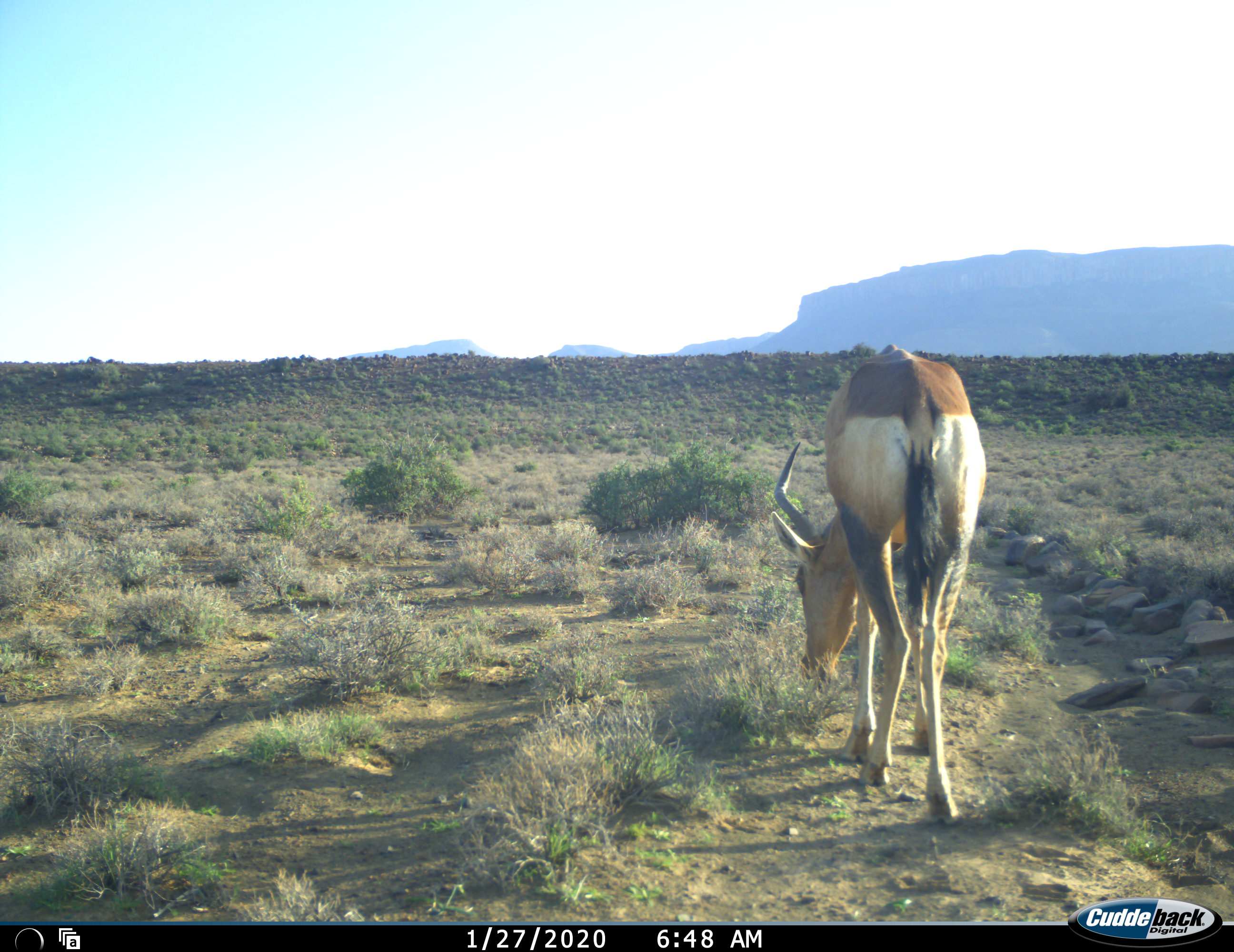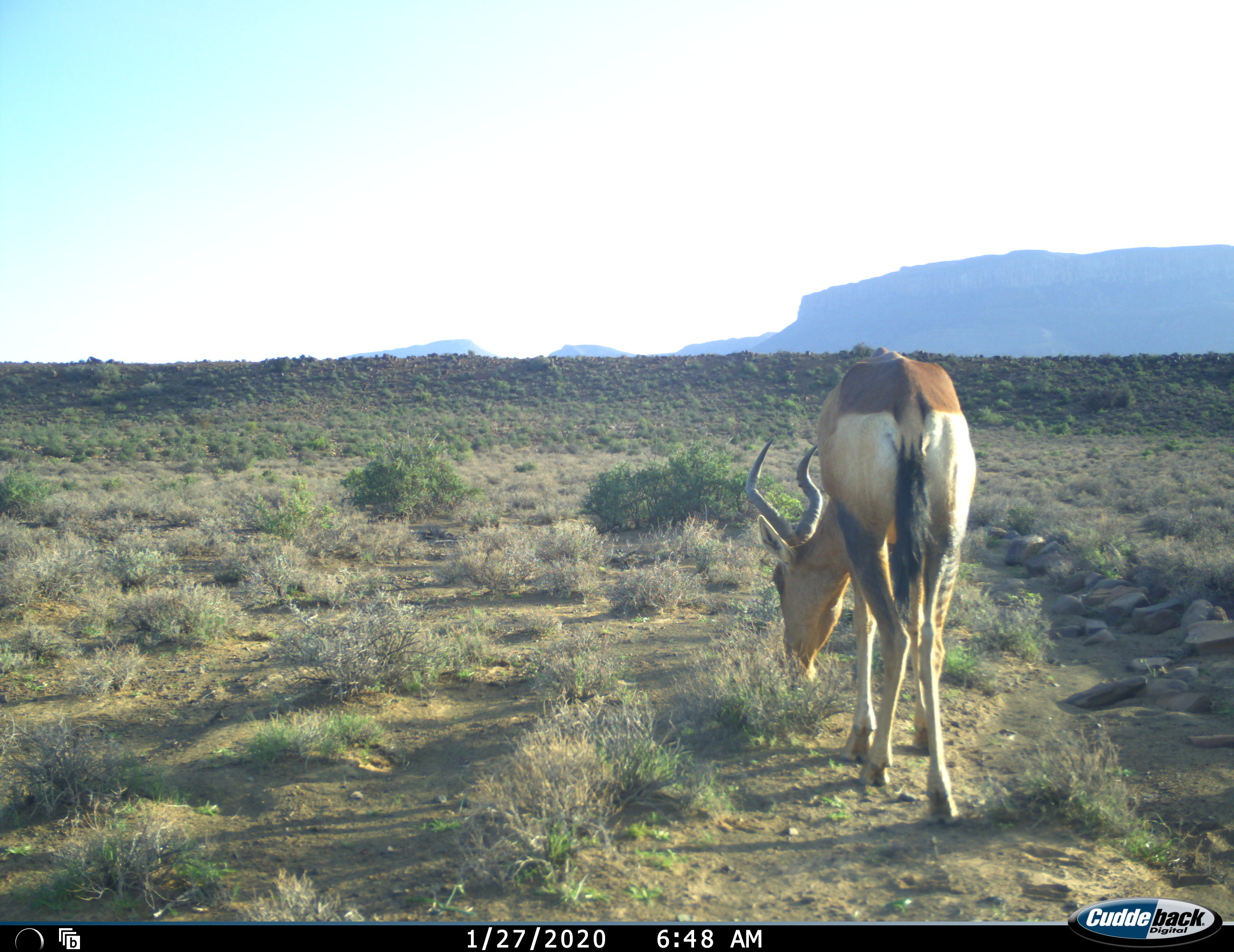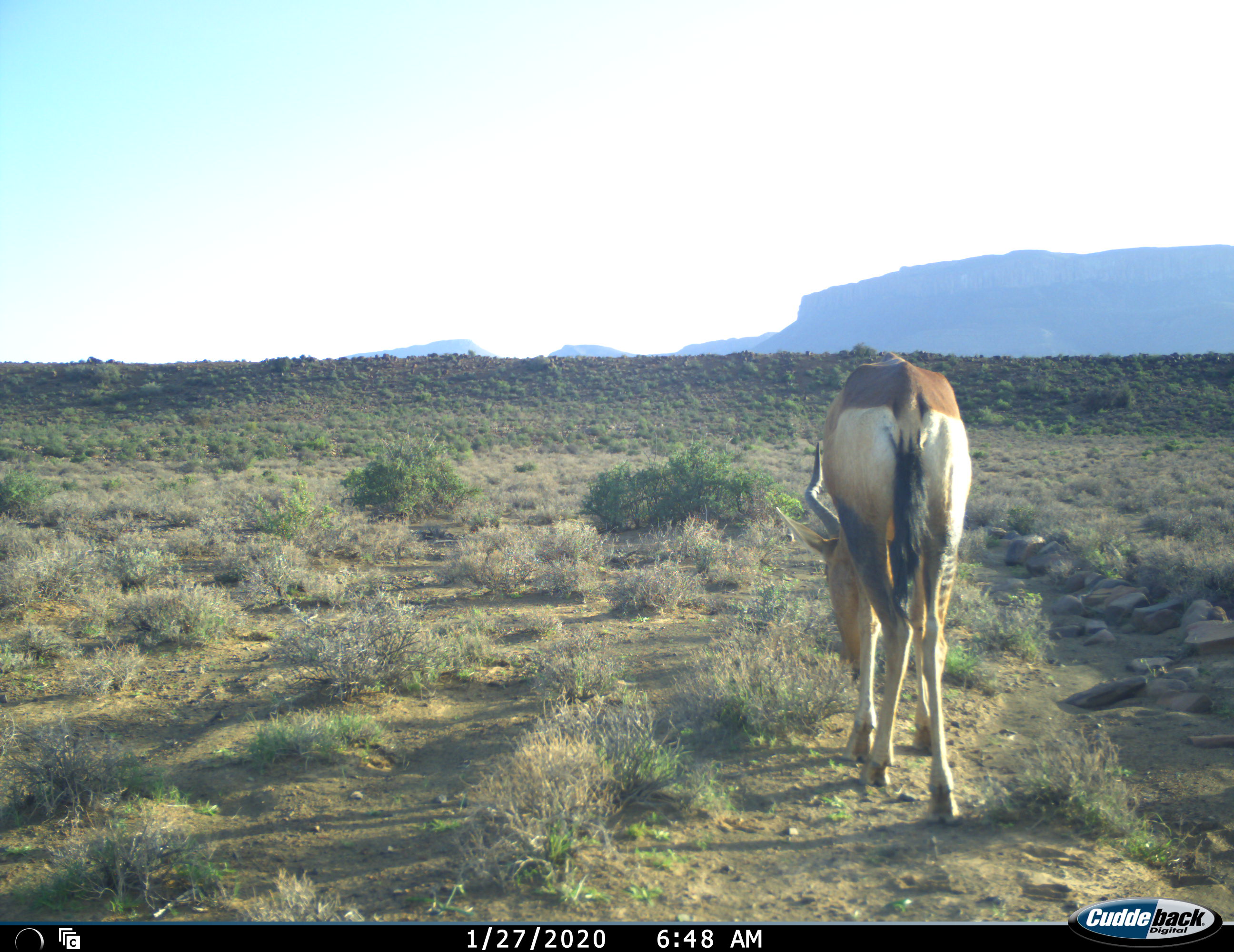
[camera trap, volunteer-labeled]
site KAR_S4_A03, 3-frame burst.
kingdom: Animalia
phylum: Chordata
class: Mammalia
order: Artiodactyla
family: Bovidae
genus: Alcelaphus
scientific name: Alcelaphus buselaphus caama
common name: red hartebeest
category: hartebeestred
Hartebeestred (red hartebeest) (Alcelaphus buselaphus caama), count 1. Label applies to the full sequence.